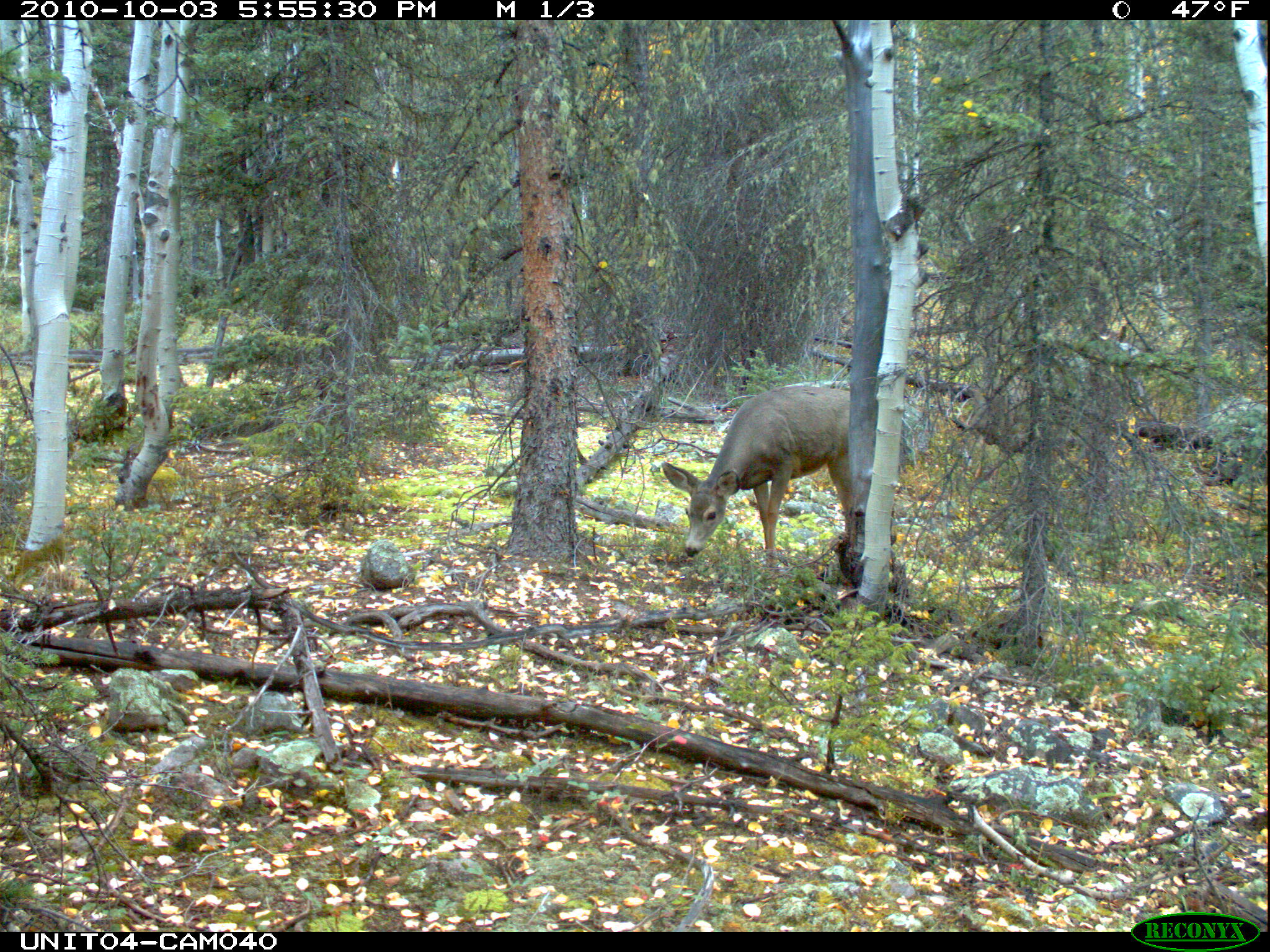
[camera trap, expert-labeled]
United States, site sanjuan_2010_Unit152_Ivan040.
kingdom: Animalia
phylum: Chordata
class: Mammalia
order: Artiodactyla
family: Cervidae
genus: Odocoileus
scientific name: Odocoileus hemionus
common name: mule deer